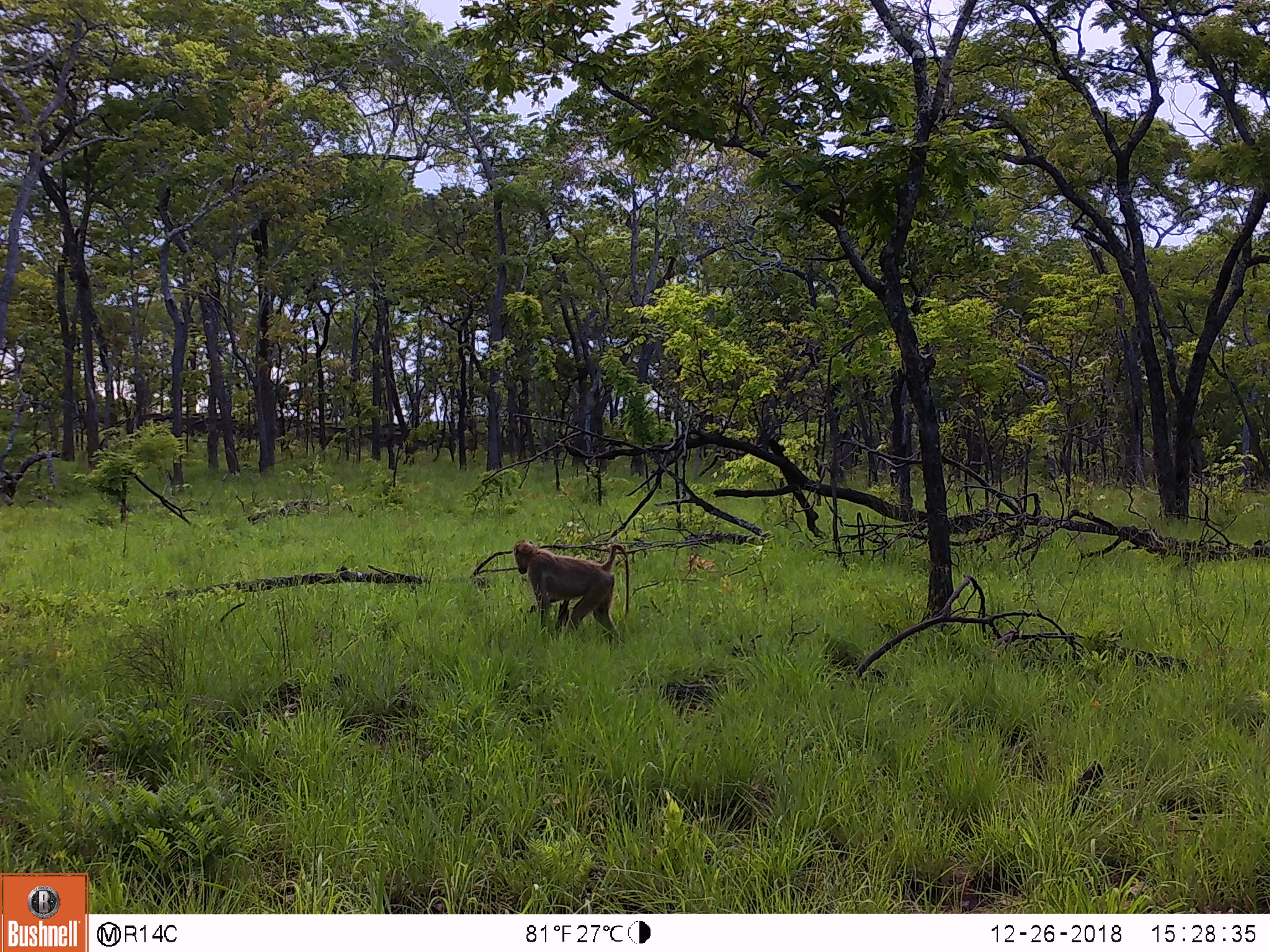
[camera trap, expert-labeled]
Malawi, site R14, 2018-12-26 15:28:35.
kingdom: Animalia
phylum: Chordata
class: Mammalia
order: Primates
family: Cercopithecidae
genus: Papio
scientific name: Papio cynocephalus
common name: yellow baboon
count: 1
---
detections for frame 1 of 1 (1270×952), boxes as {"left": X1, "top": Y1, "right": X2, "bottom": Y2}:
yellow baboon: {"left": 511, "top": 535, "right": 633, "bottom": 651}